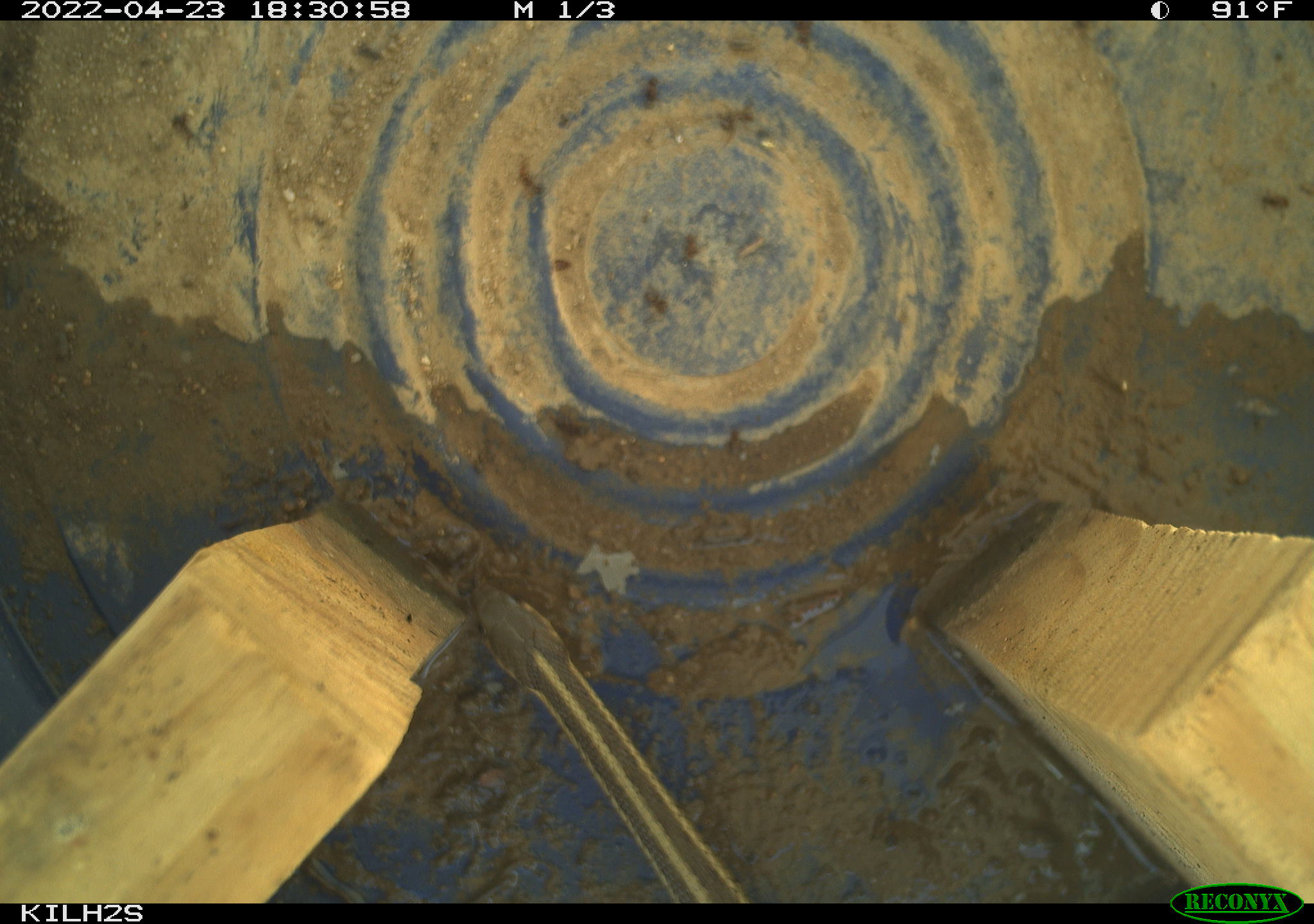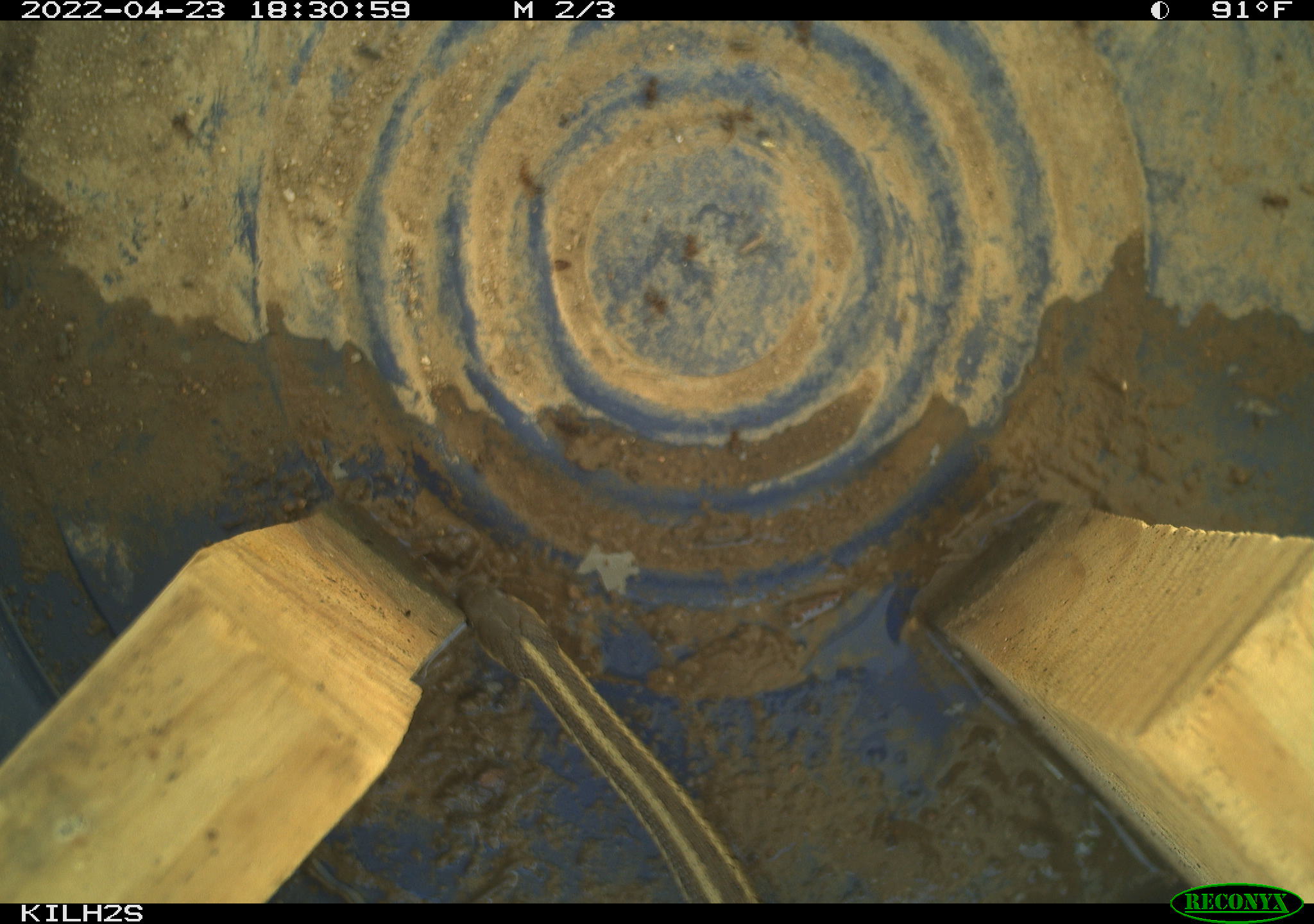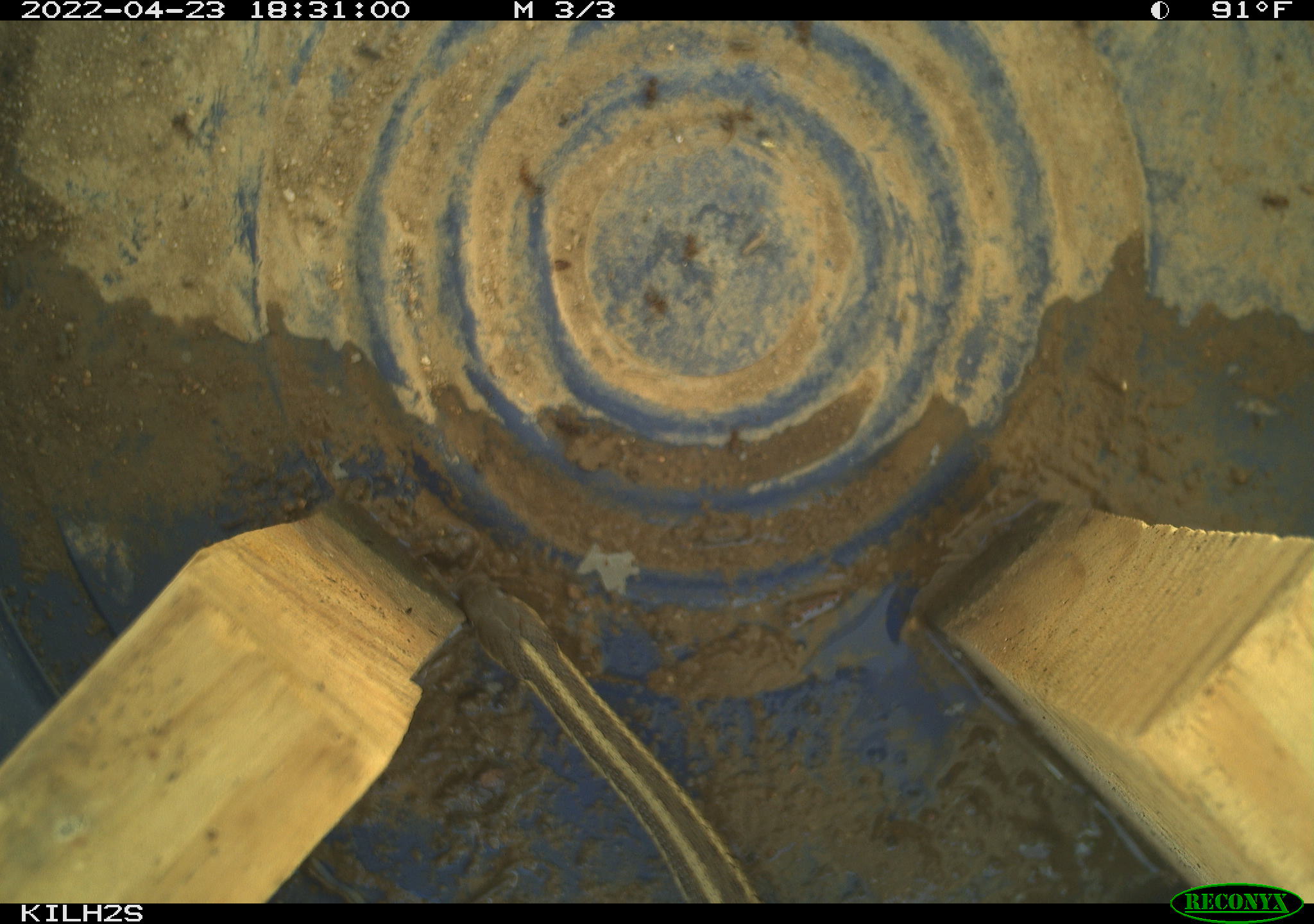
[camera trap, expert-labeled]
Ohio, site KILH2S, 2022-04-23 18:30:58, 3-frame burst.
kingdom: Animalia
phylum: Chordata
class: Reptilia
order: Squamata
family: Colubridae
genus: Thamnophis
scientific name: Thamnophis sirtalis sirtalis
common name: eastern gartersnake